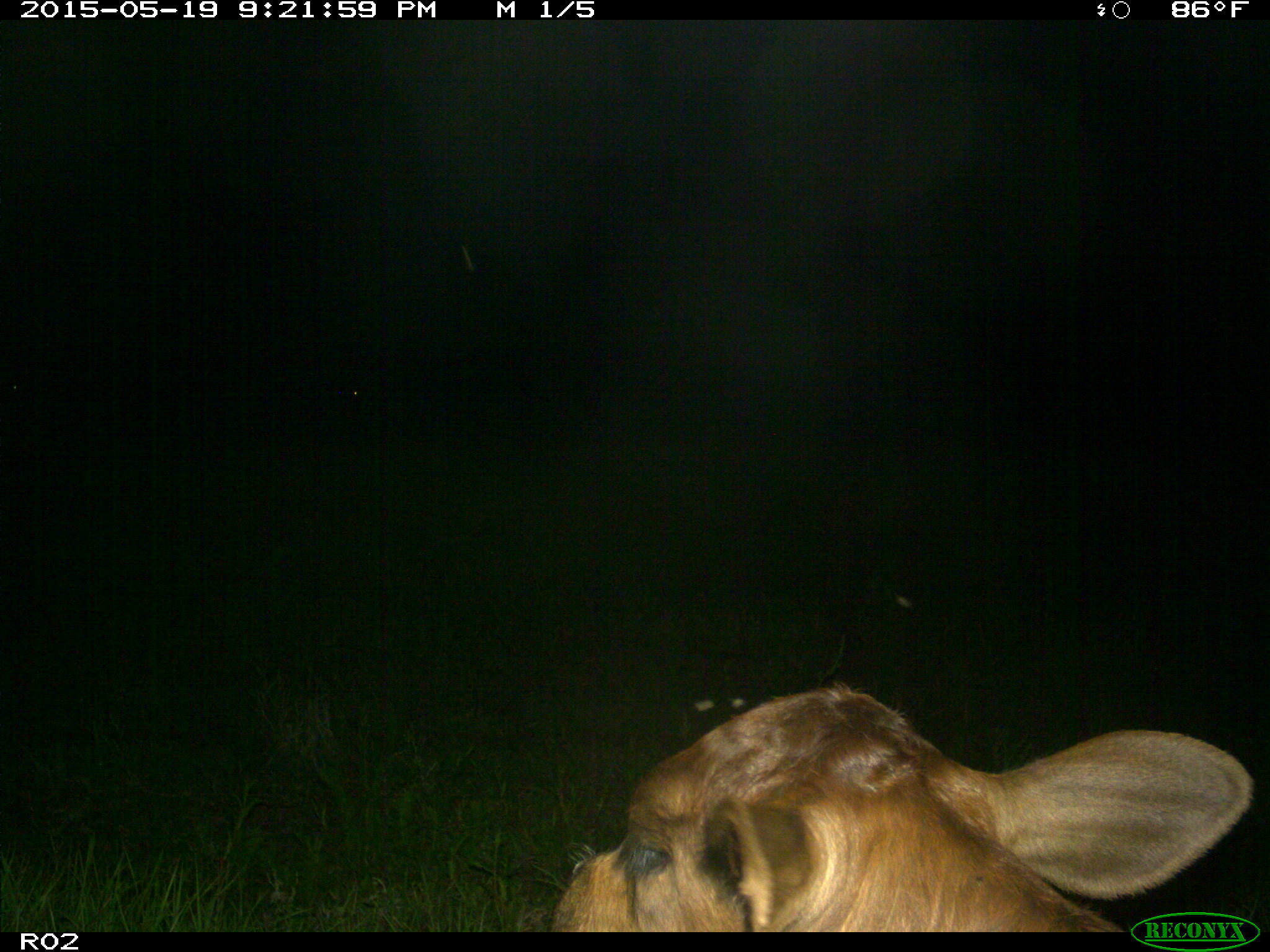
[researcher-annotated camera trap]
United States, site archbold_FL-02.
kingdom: Animalia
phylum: Chordata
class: Mammalia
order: Artiodactyla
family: Bovidae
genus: Bos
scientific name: Bos taurus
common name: domestic cow